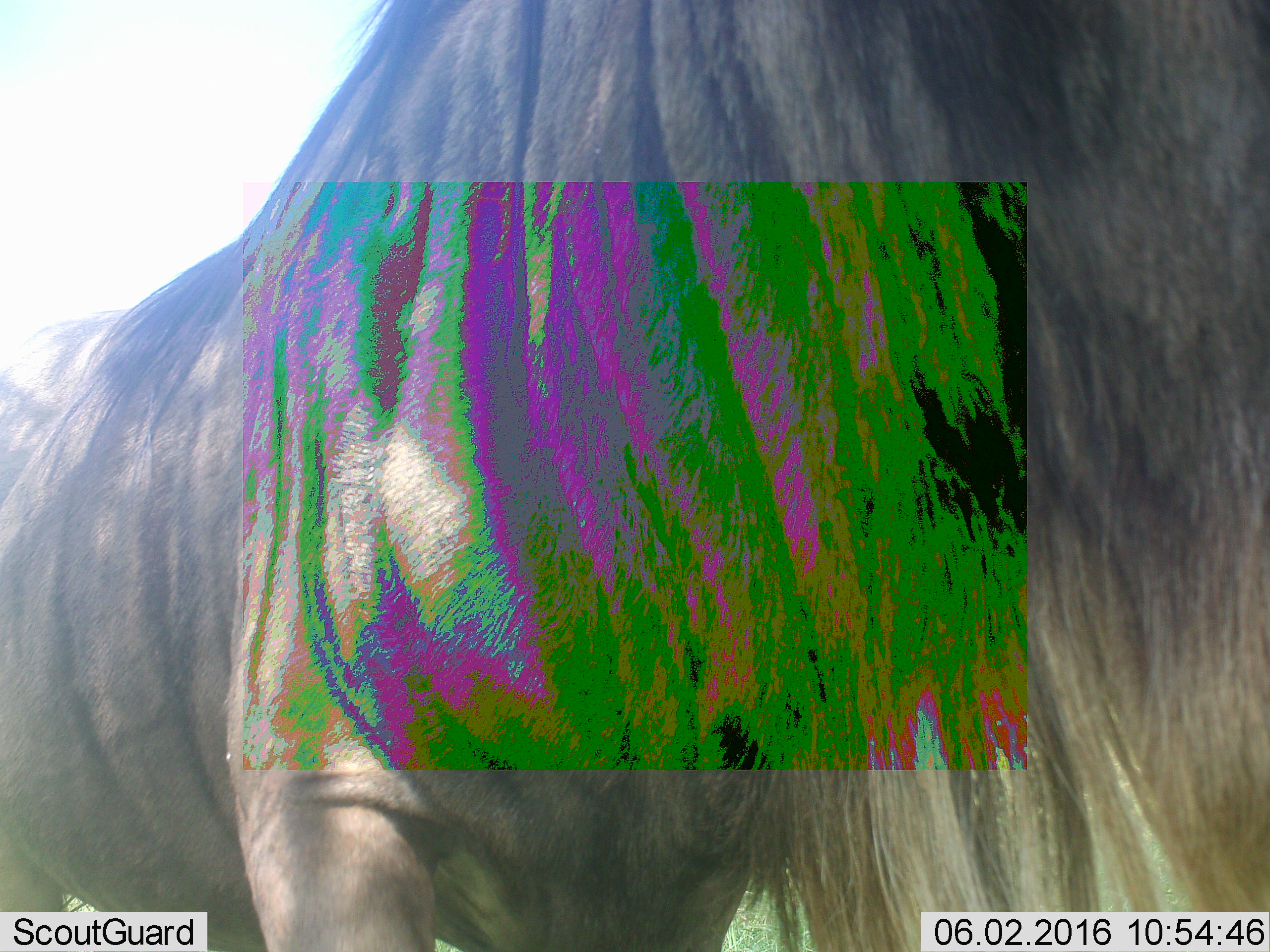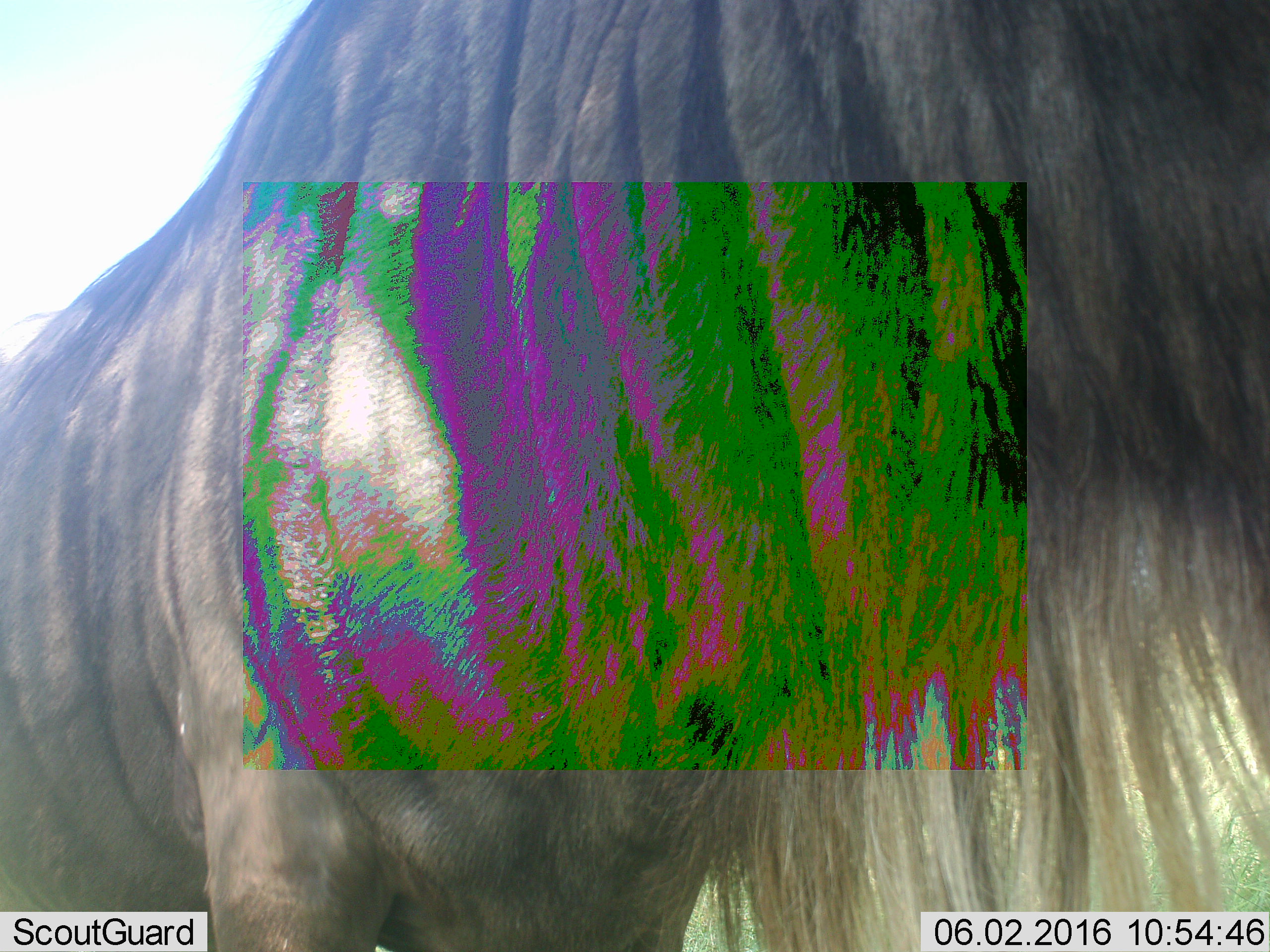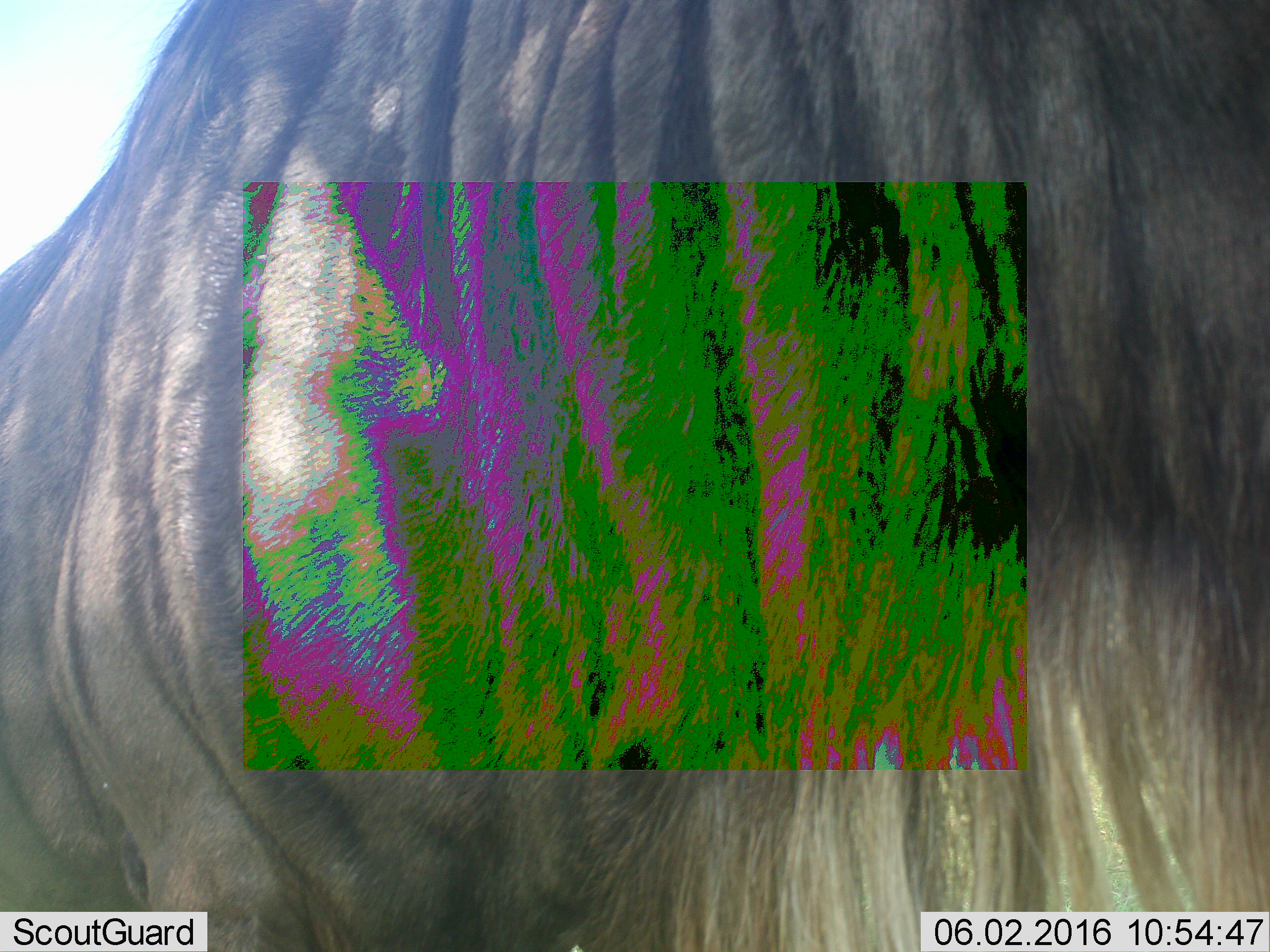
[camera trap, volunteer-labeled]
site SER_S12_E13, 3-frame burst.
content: unidentified animal